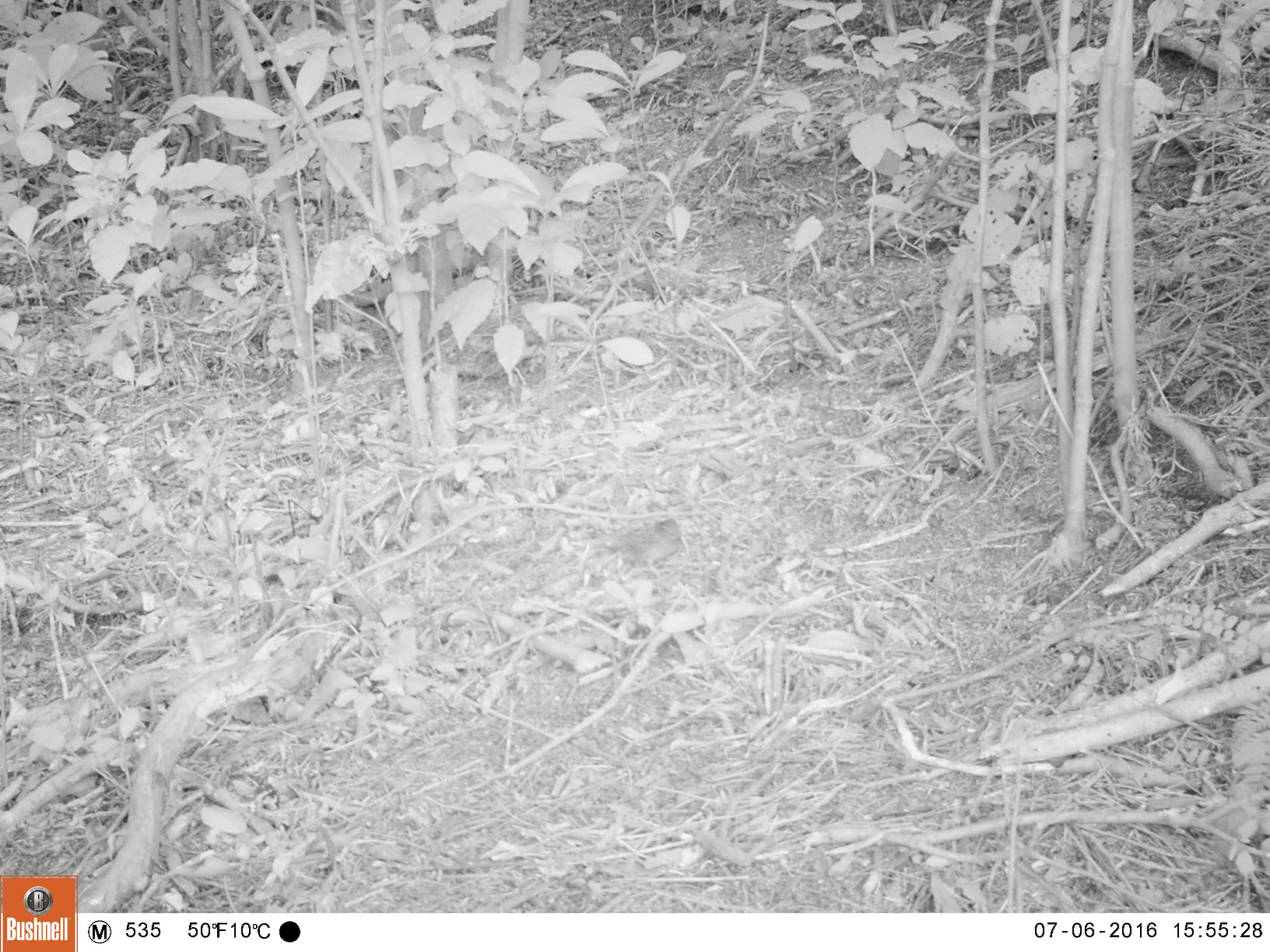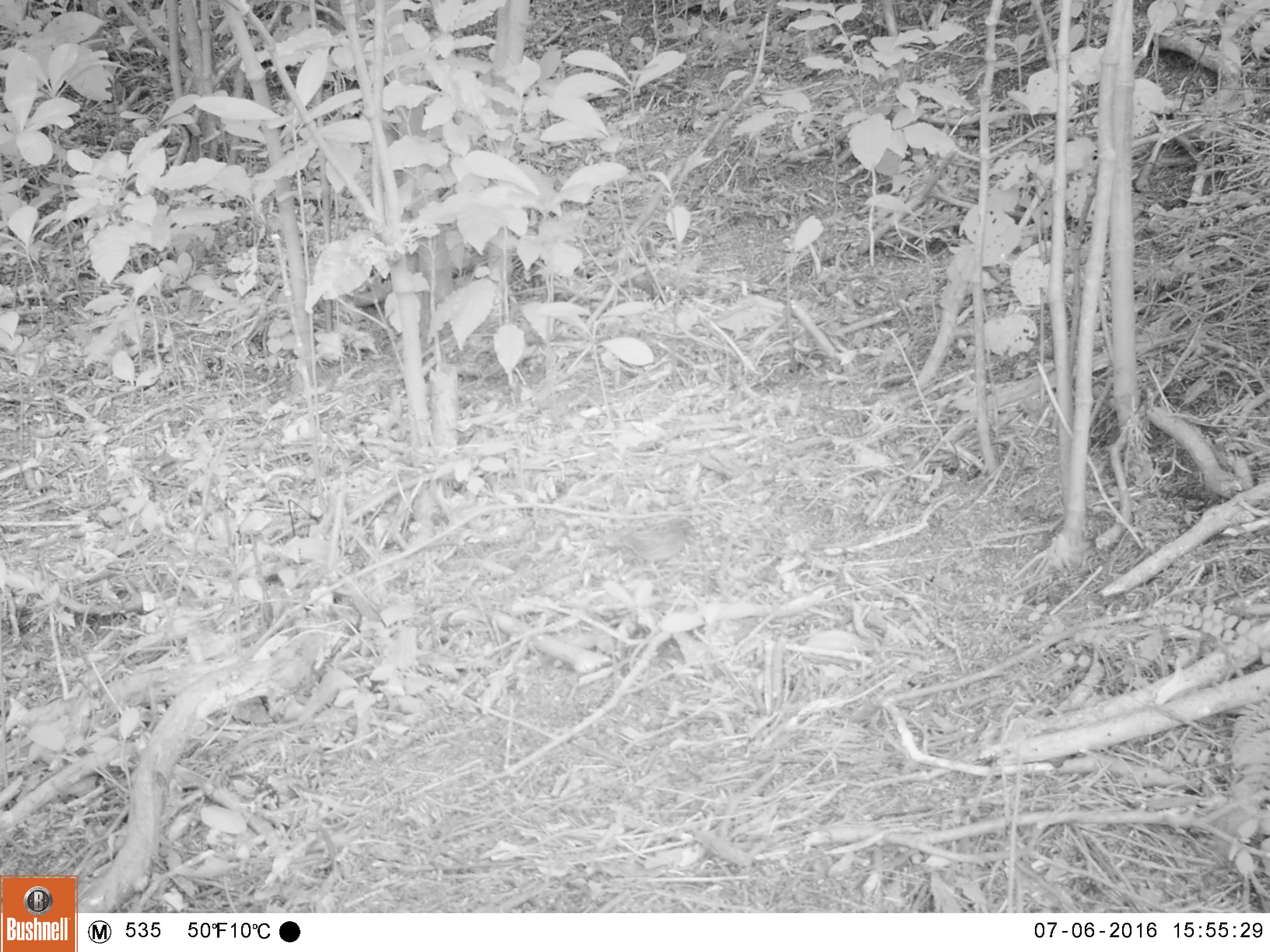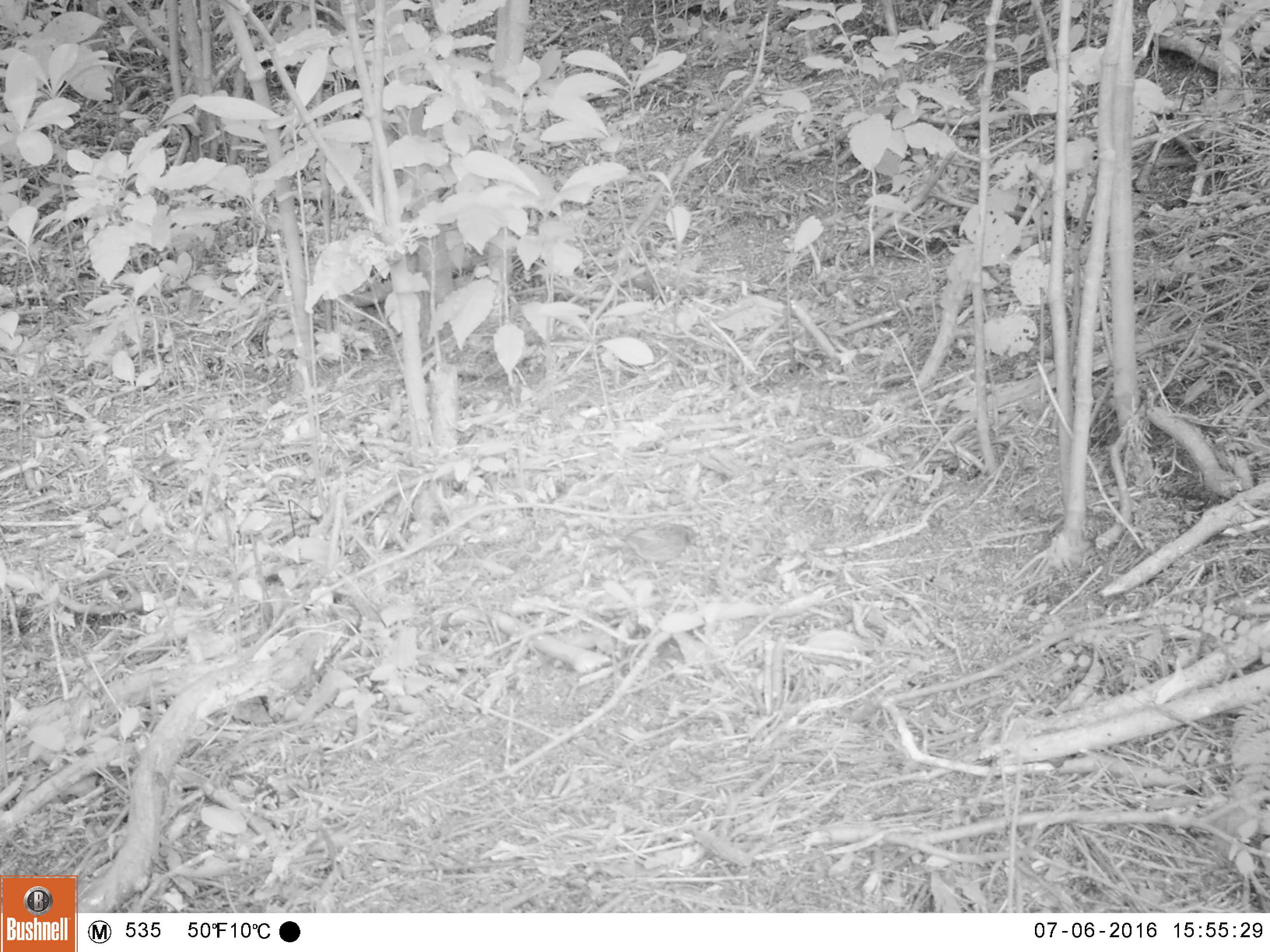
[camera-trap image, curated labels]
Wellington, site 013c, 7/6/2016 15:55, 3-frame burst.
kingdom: Animalia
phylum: Chordata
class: Aves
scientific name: Aves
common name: bird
Bird (Aves).